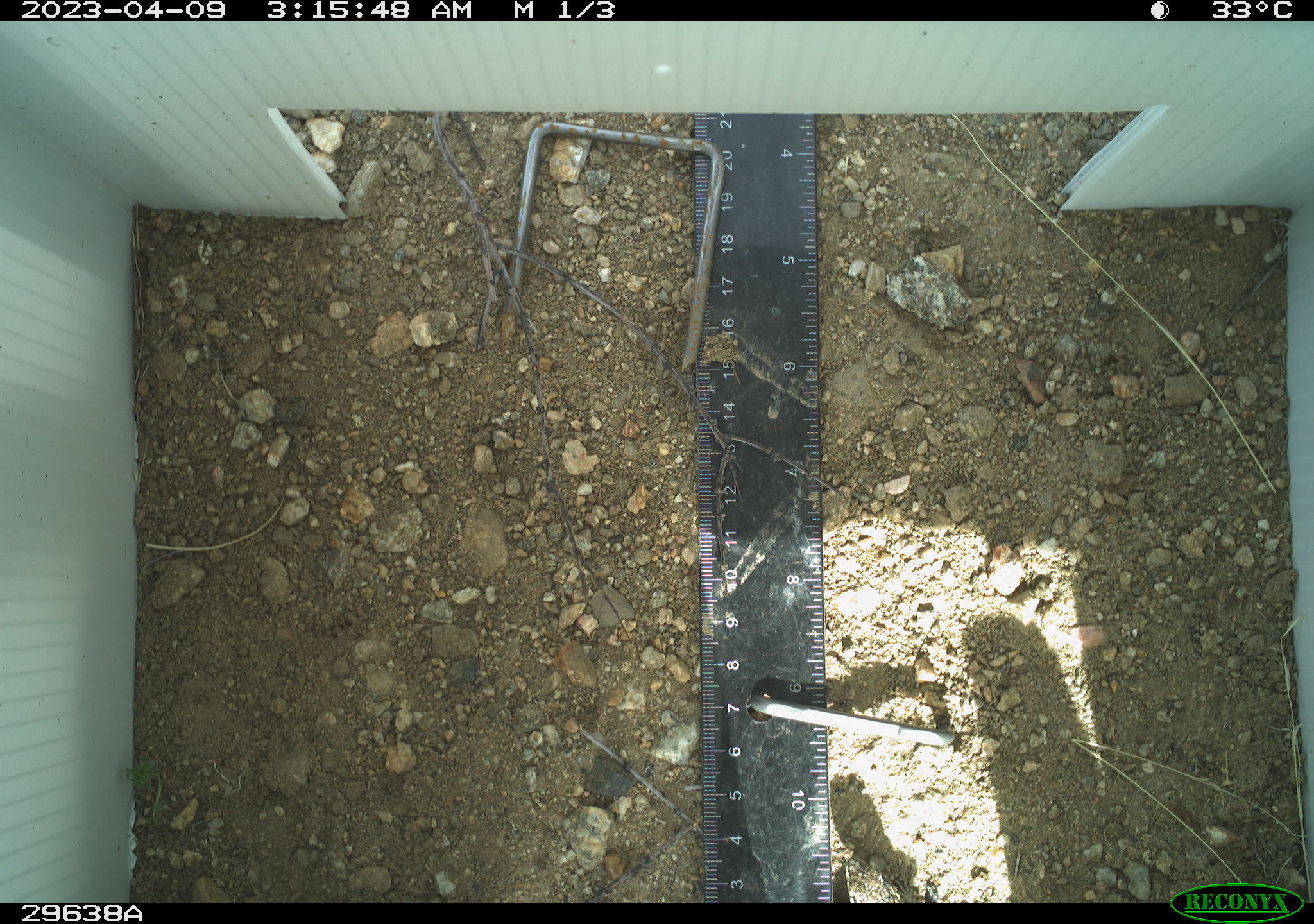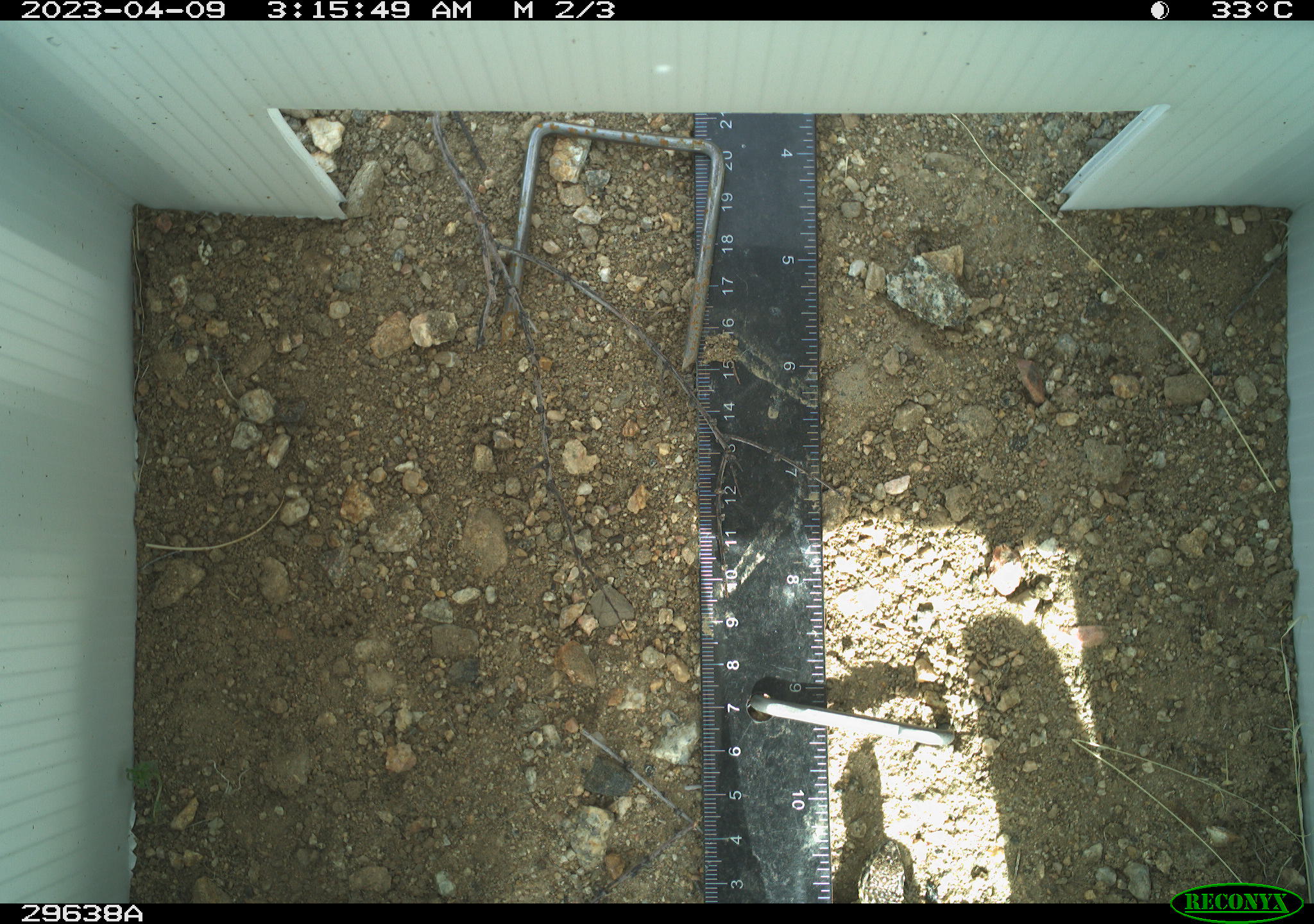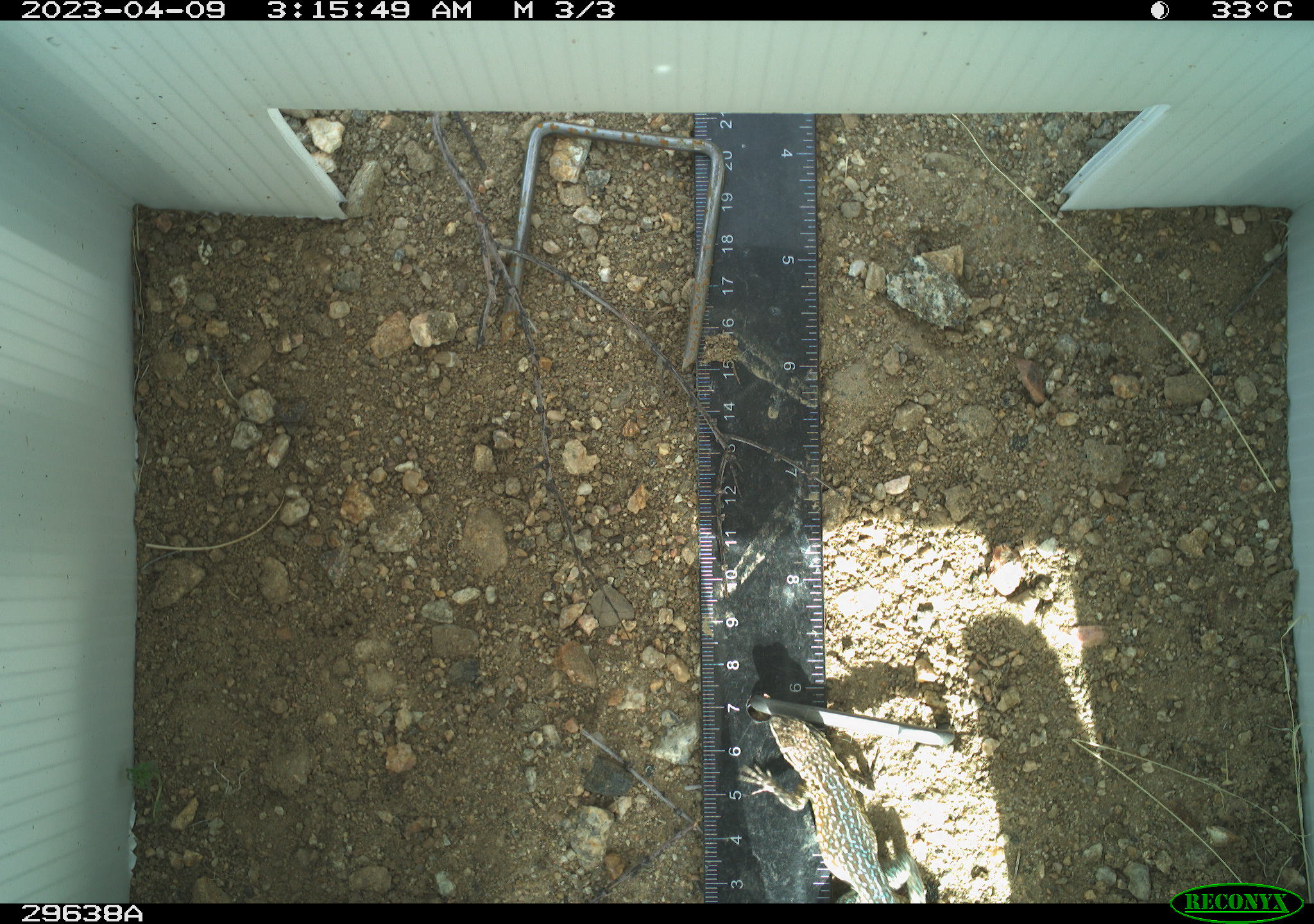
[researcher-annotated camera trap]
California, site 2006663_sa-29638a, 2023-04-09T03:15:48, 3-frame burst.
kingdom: Animalia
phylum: Chordata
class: Reptilia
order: Squamata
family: Phrynosomatidae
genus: Uta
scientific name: Uta stansburiana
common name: common side-blotched lizard